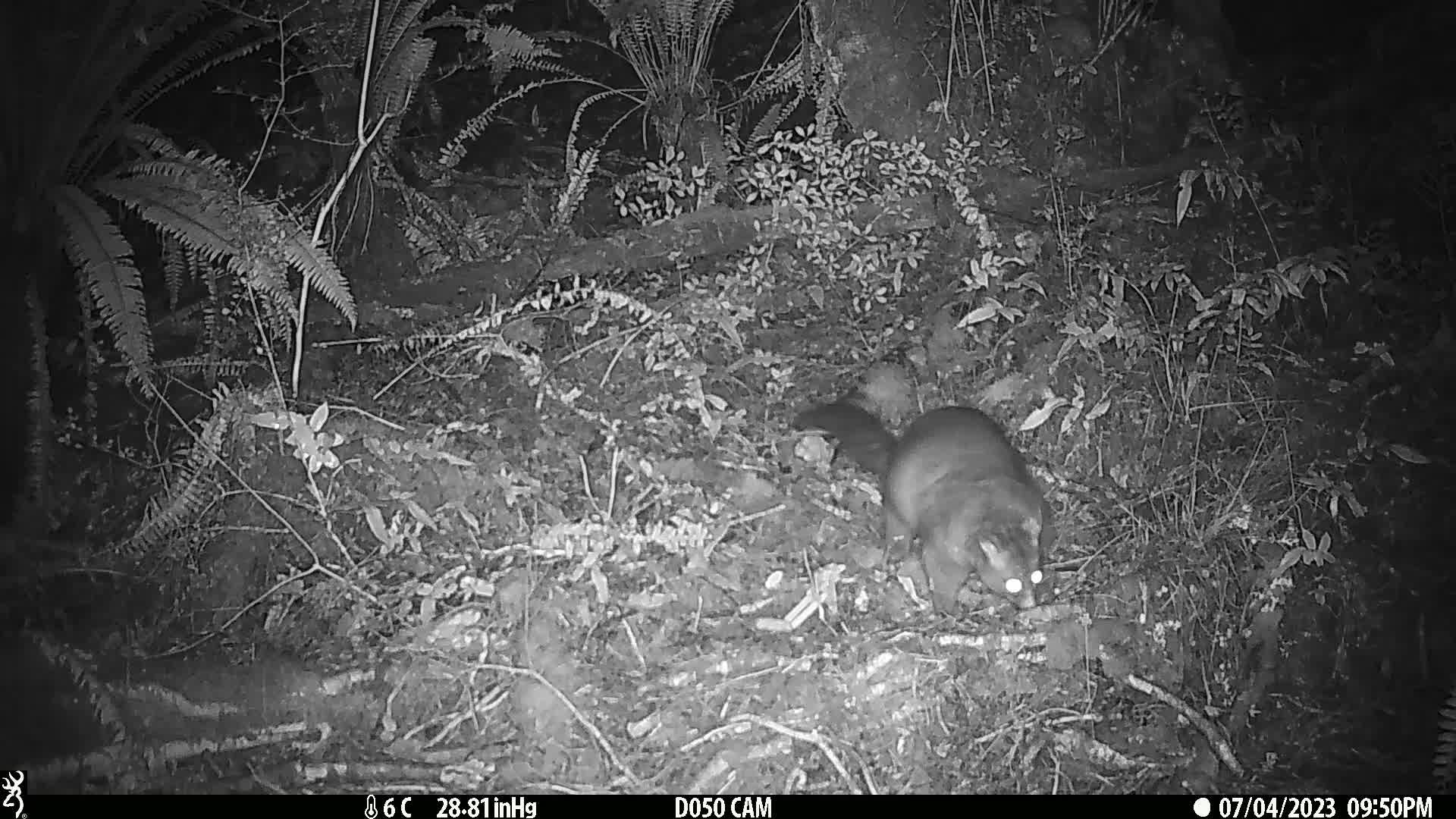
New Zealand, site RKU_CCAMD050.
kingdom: Animalia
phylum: Chordata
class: Mammalia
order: Diprotodontia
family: Phalangeridae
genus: Trichosurus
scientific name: Trichosurus vulpecula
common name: common brushtail possum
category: possum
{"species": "possum (common brushtail possum) (Trichosurus vulpecula)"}